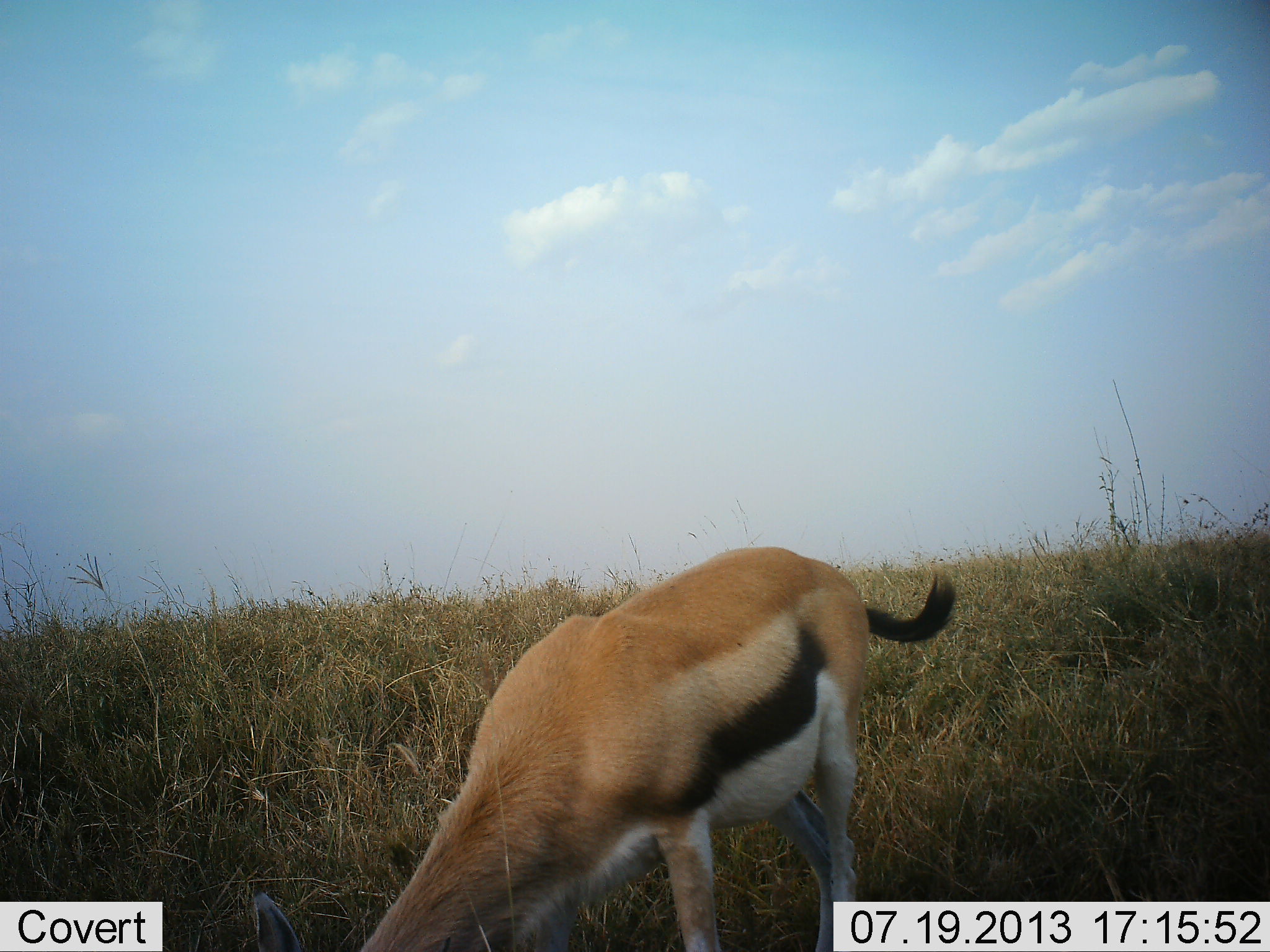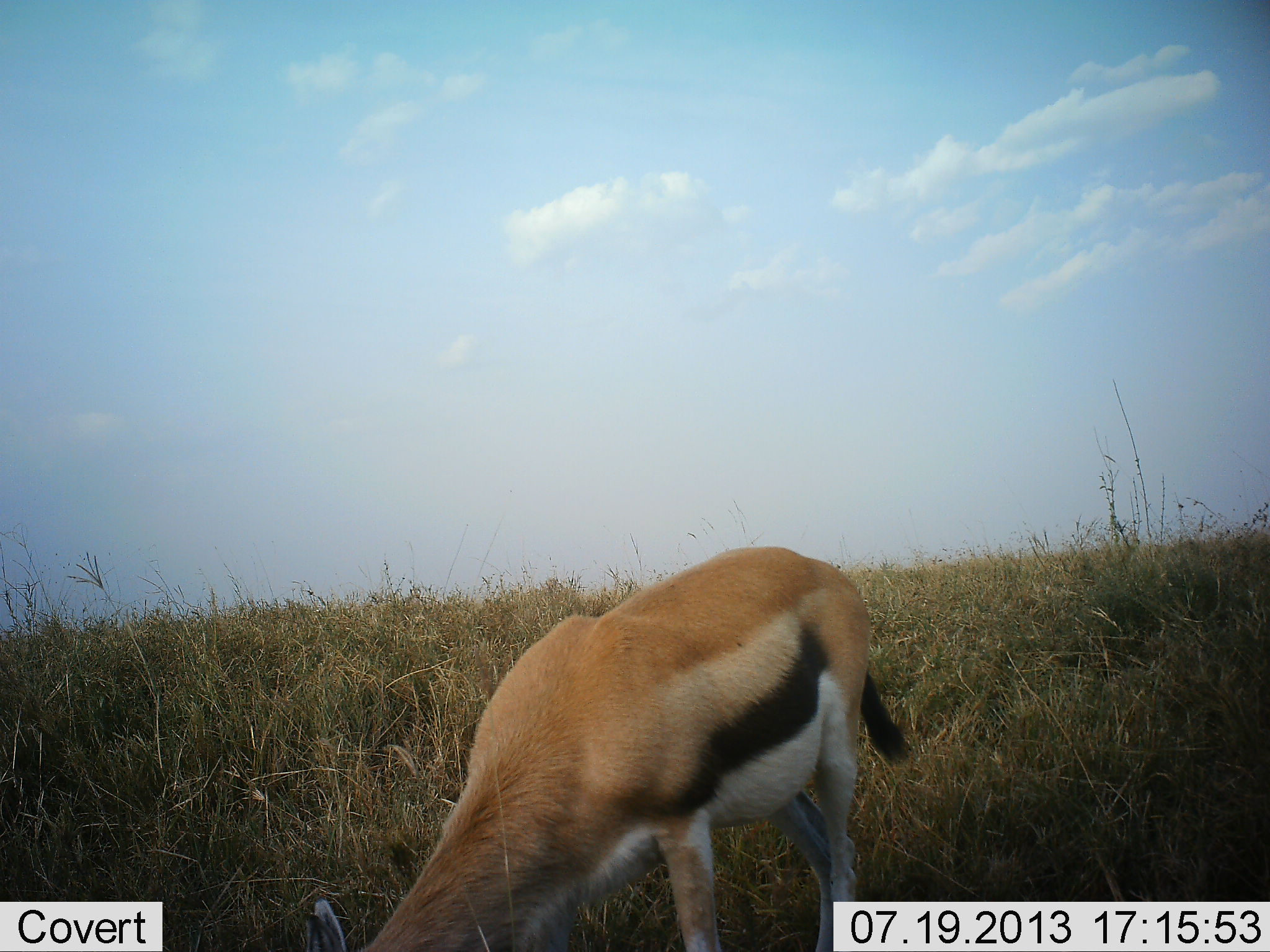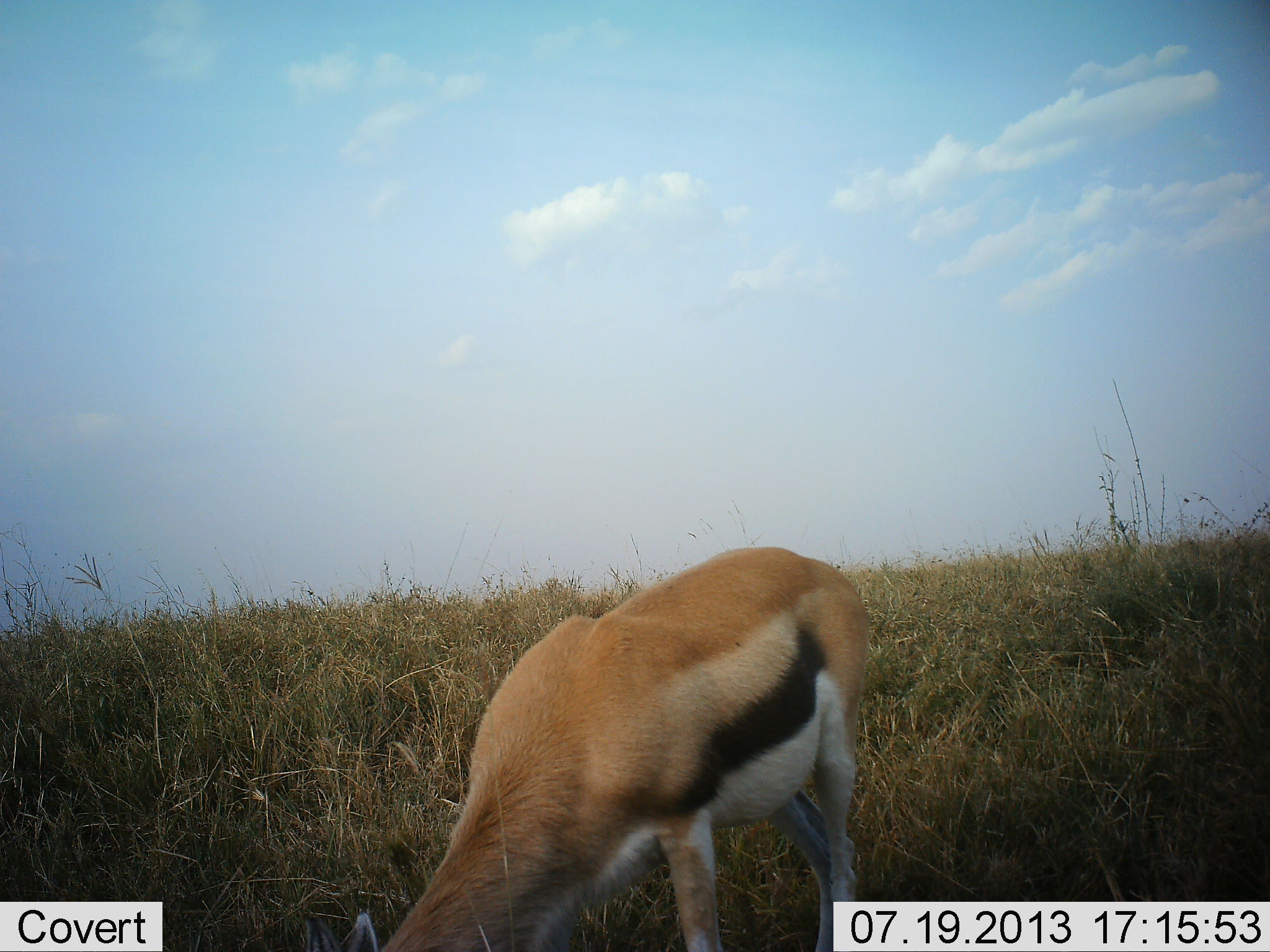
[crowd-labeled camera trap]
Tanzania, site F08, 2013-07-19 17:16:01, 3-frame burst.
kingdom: Animalia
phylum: Chordata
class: Mammalia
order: Artiodactyla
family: Bovidae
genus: Eudorcas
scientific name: Eudorcas thomsonii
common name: thomson's gazelle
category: gazellethomsons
Gazellethomsons (thomson's gazelle) (Eudorcas thomsonii), count 1. Behavior (volunteer vote fractions): standing 17%, resting 3%, moving 0%, interacting 0%. Young present (vote fraction): 0%. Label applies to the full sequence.